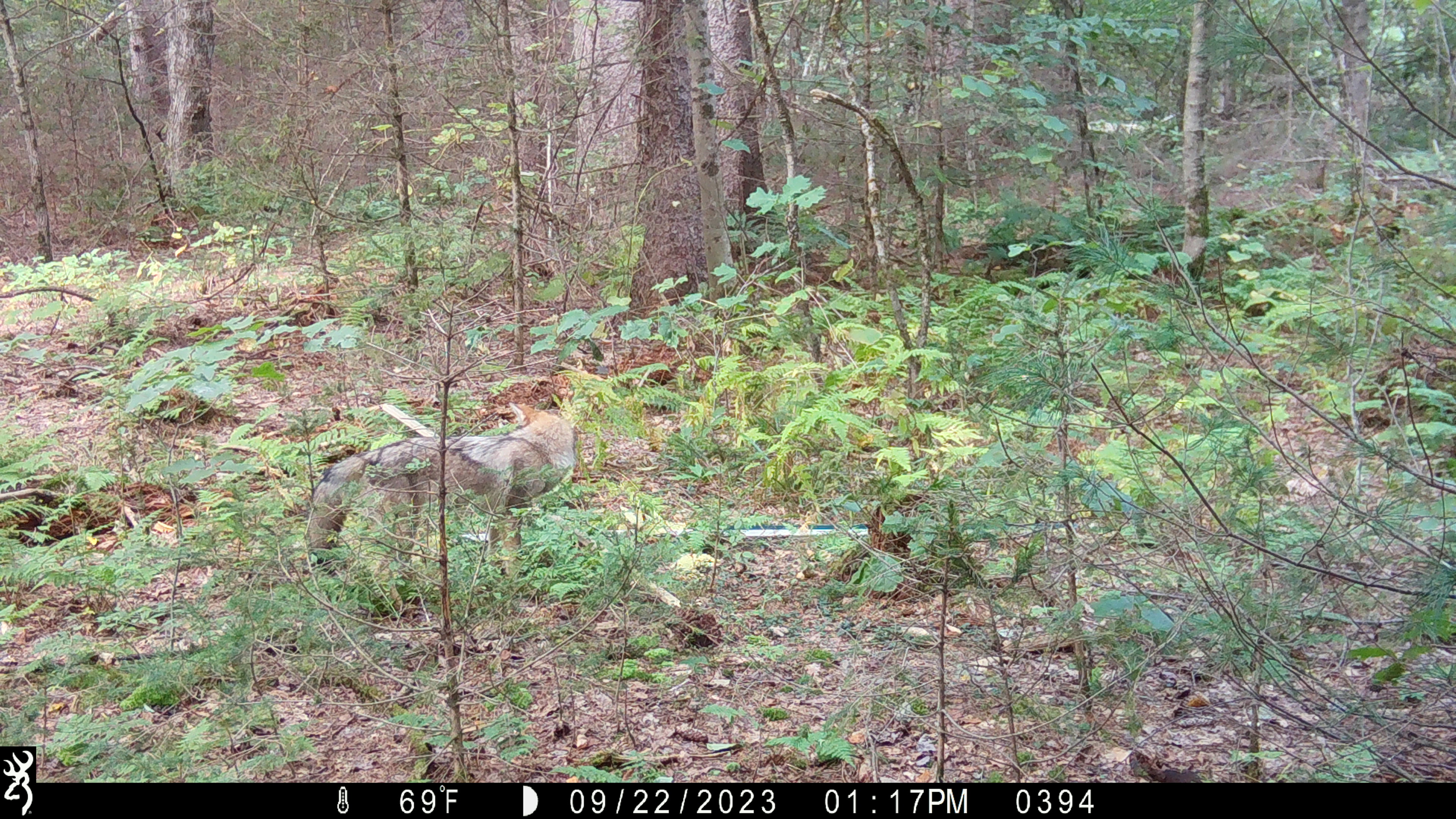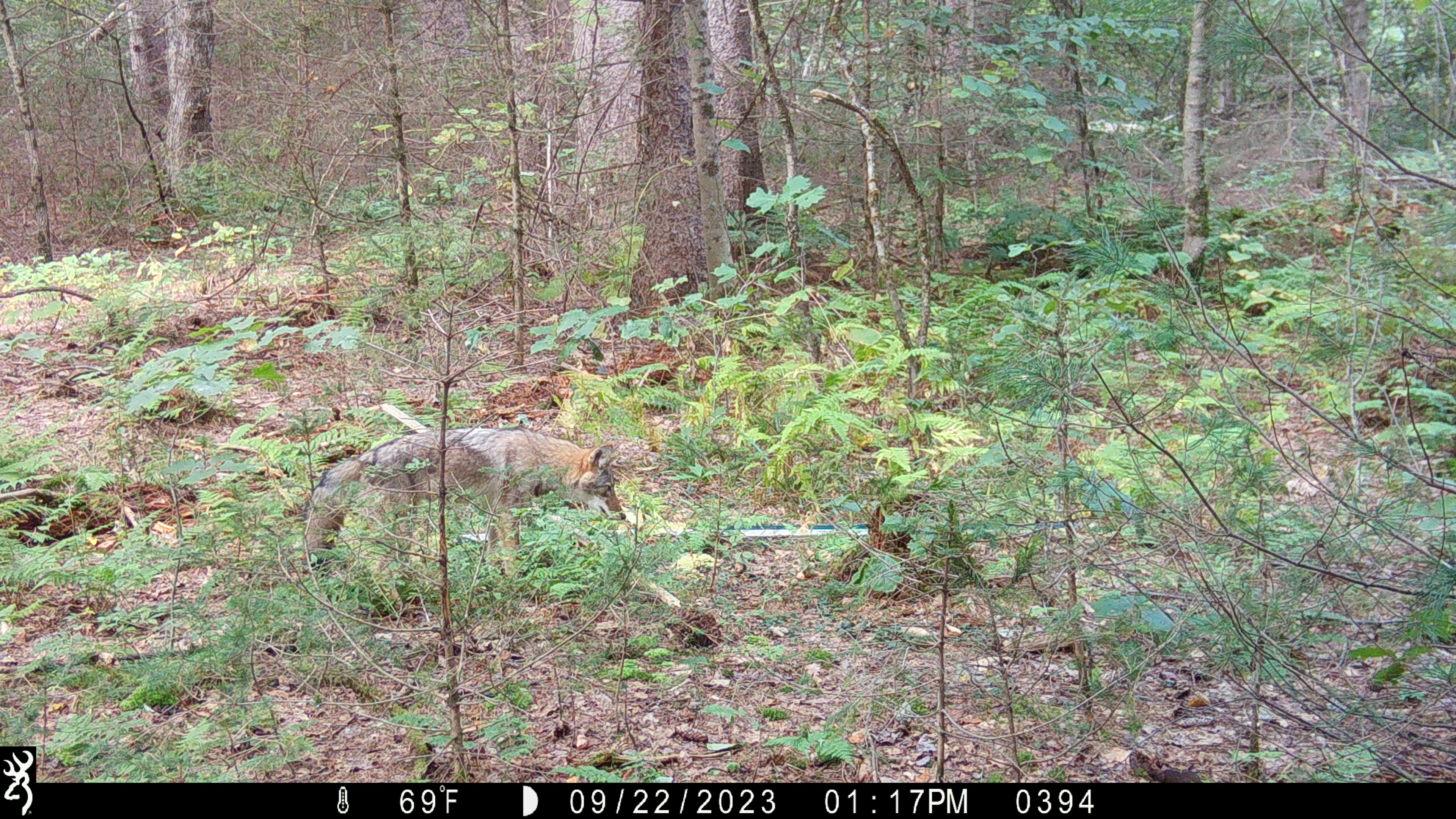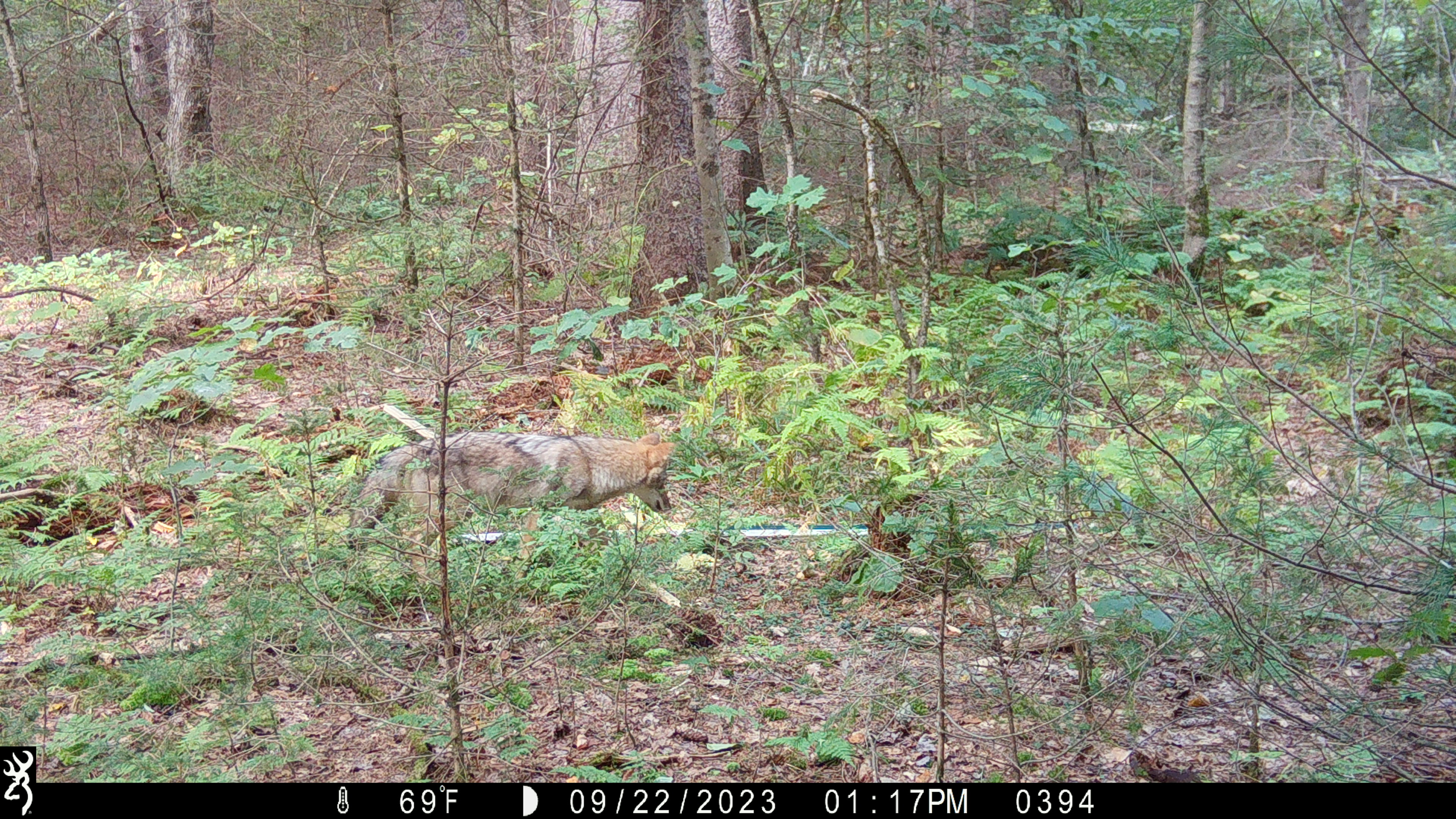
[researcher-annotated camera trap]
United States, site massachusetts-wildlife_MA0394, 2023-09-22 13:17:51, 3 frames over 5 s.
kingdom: Animalia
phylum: Chordata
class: Mammalia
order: Carnivora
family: Canidae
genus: Canis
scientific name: Canis latrans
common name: coyote